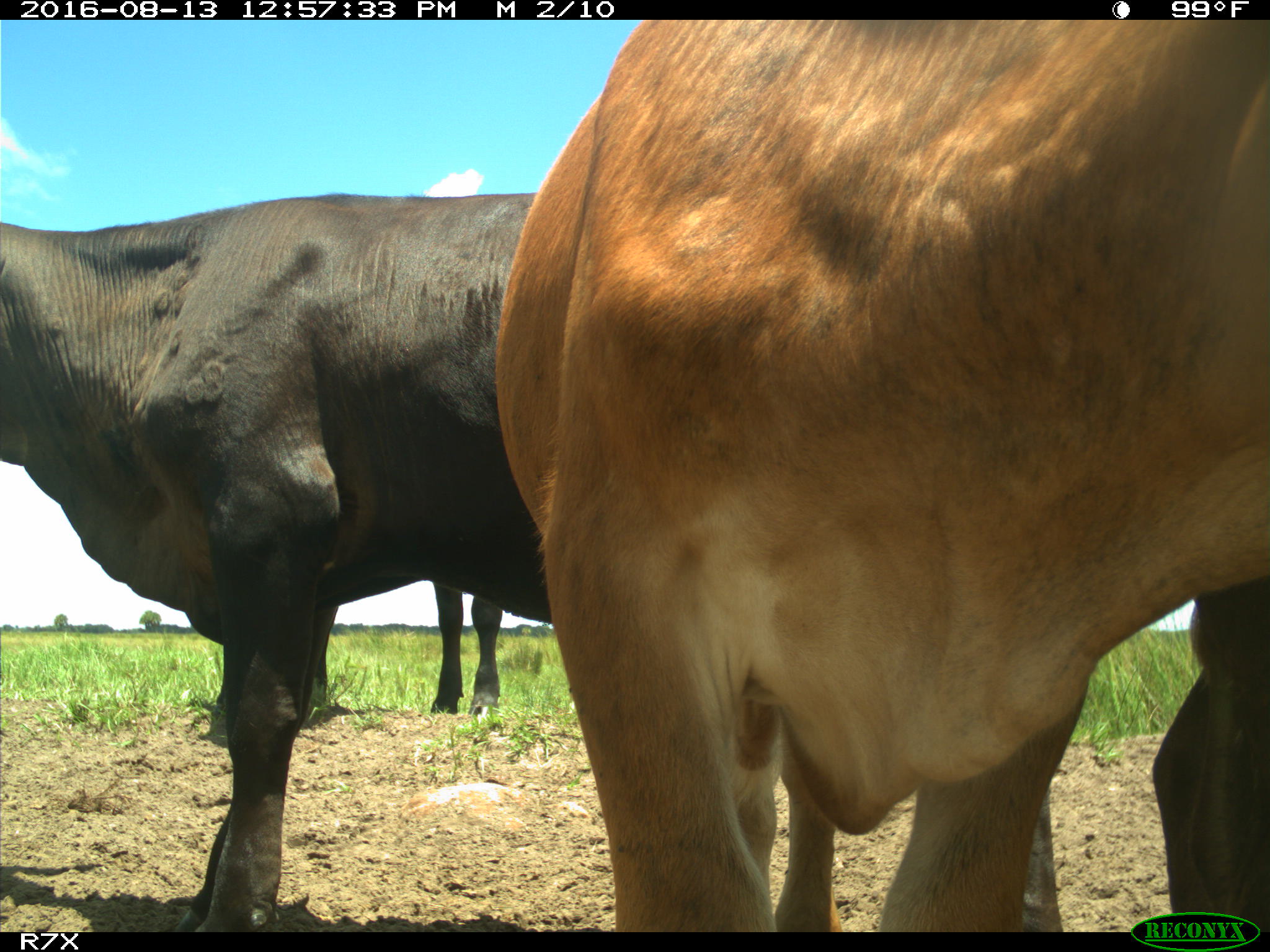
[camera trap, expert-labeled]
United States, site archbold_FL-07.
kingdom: Animalia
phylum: Chordata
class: Mammalia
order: Artiodactyla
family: Bovidae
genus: Bos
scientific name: Bos taurus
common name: domestic cow